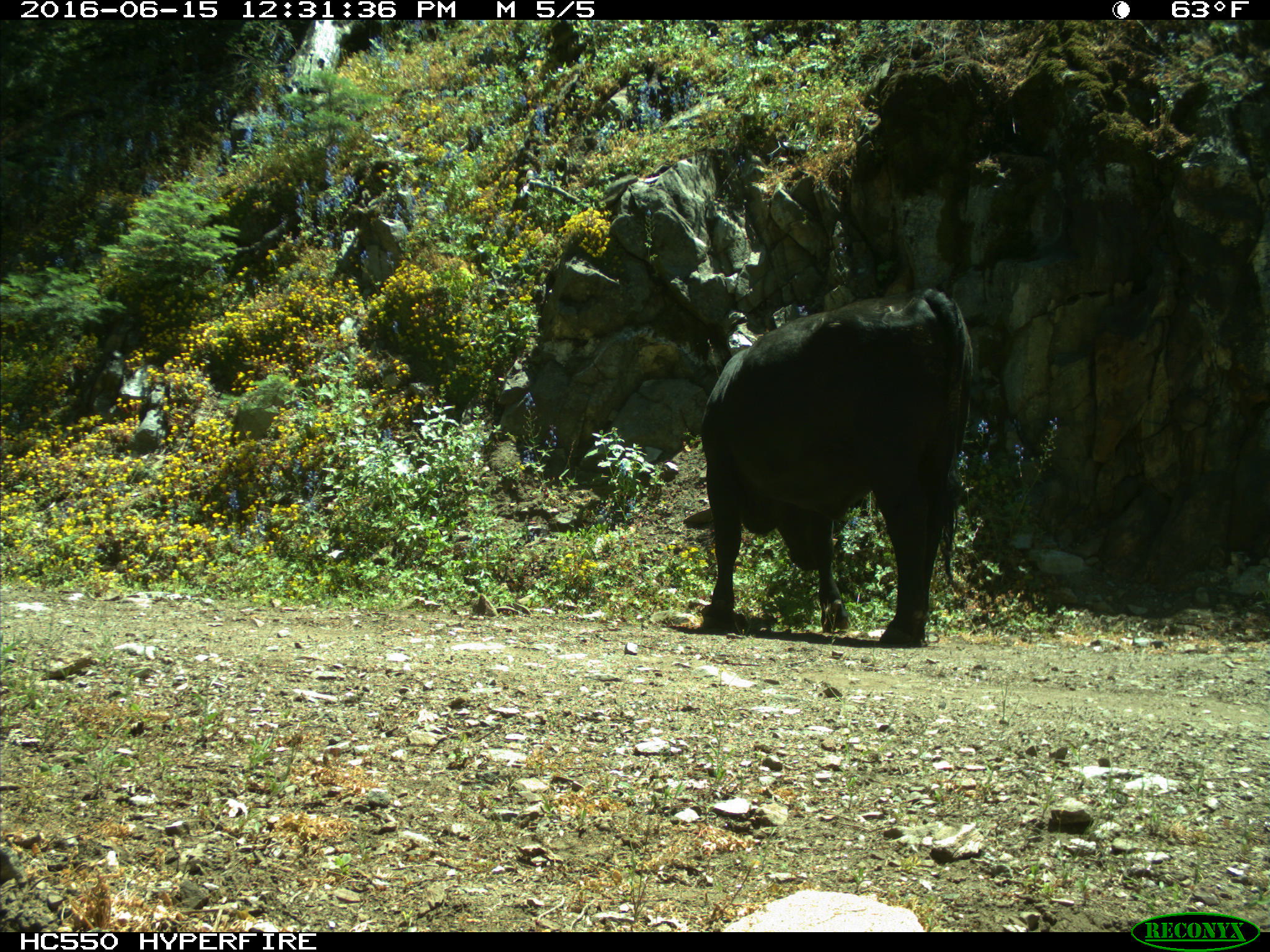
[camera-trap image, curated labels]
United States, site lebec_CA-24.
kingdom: Animalia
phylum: Chordata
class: Mammalia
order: Artiodactyla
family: Bovidae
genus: Bos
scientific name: Bos taurus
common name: domestic cow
Bos taurus (domestic cow).